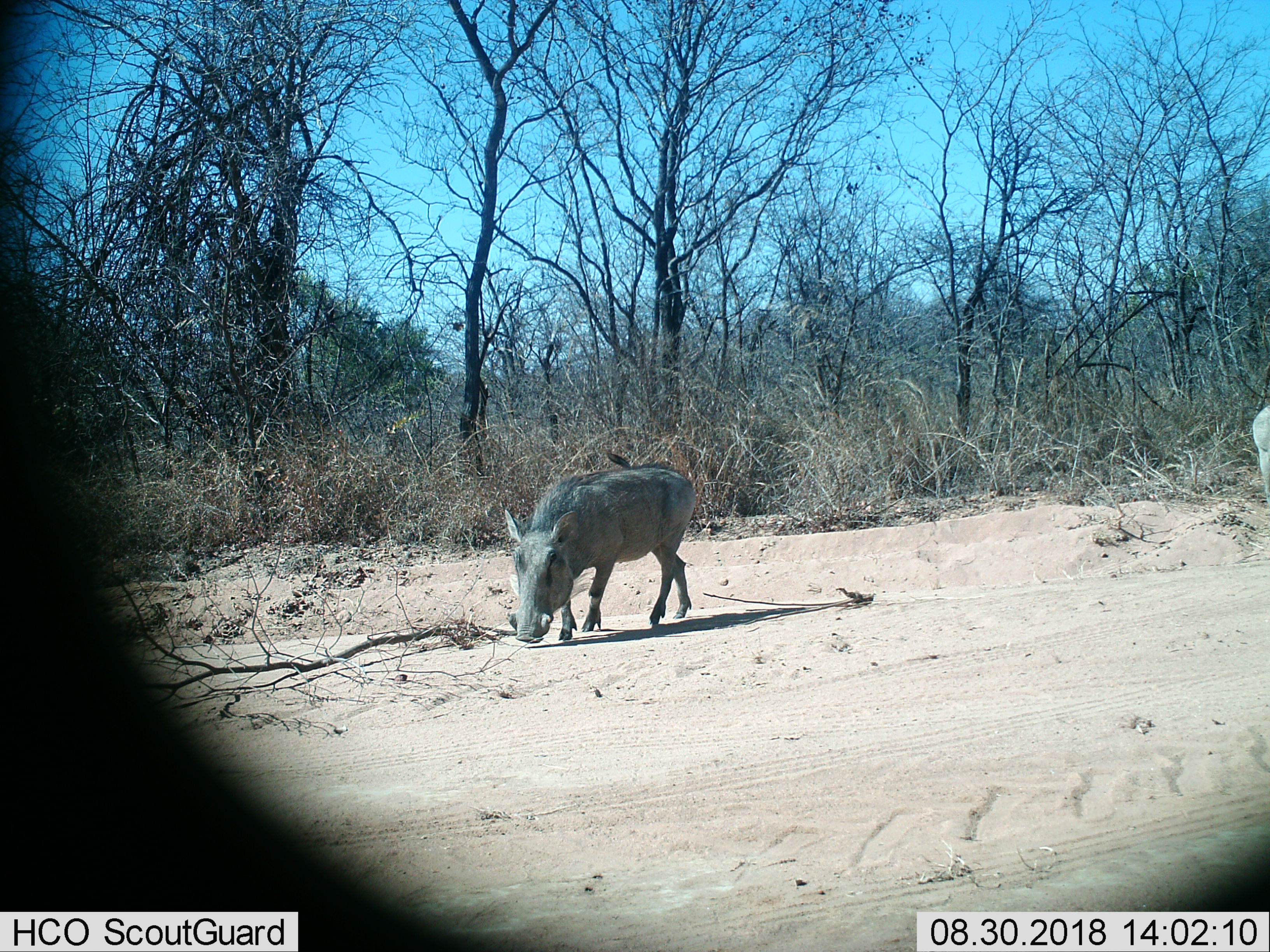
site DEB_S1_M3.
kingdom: Animalia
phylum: Chordata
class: Mammalia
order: Artiodactyla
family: Suidae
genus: Phacochoerus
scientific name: Phacochoerus africanus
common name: warthog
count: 1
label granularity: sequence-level